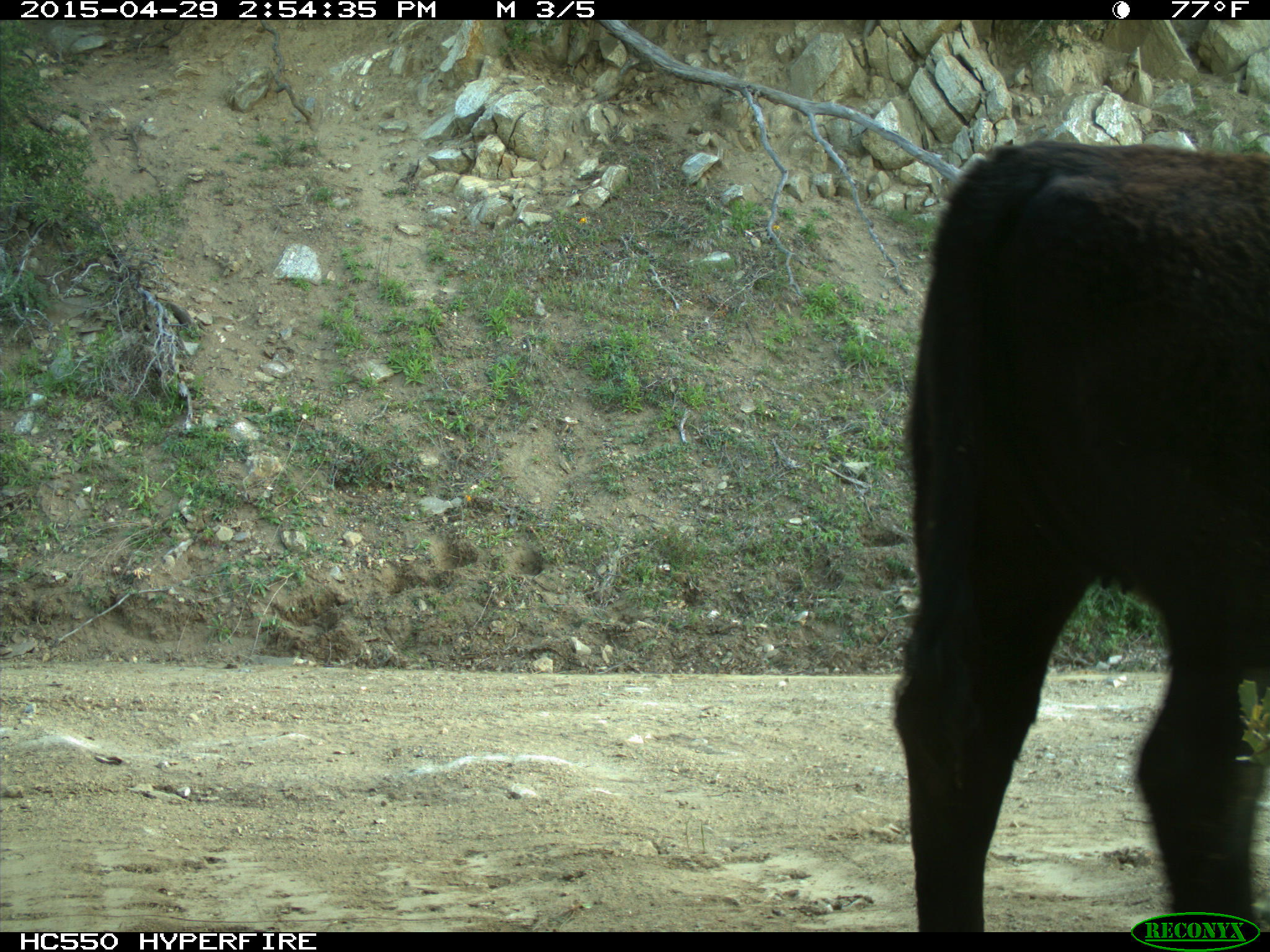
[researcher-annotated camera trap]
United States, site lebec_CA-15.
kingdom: Animalia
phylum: Chordata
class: Mammalia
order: Artiodactyla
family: Bovidae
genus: Bos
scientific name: Bos taurus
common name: domestic cow